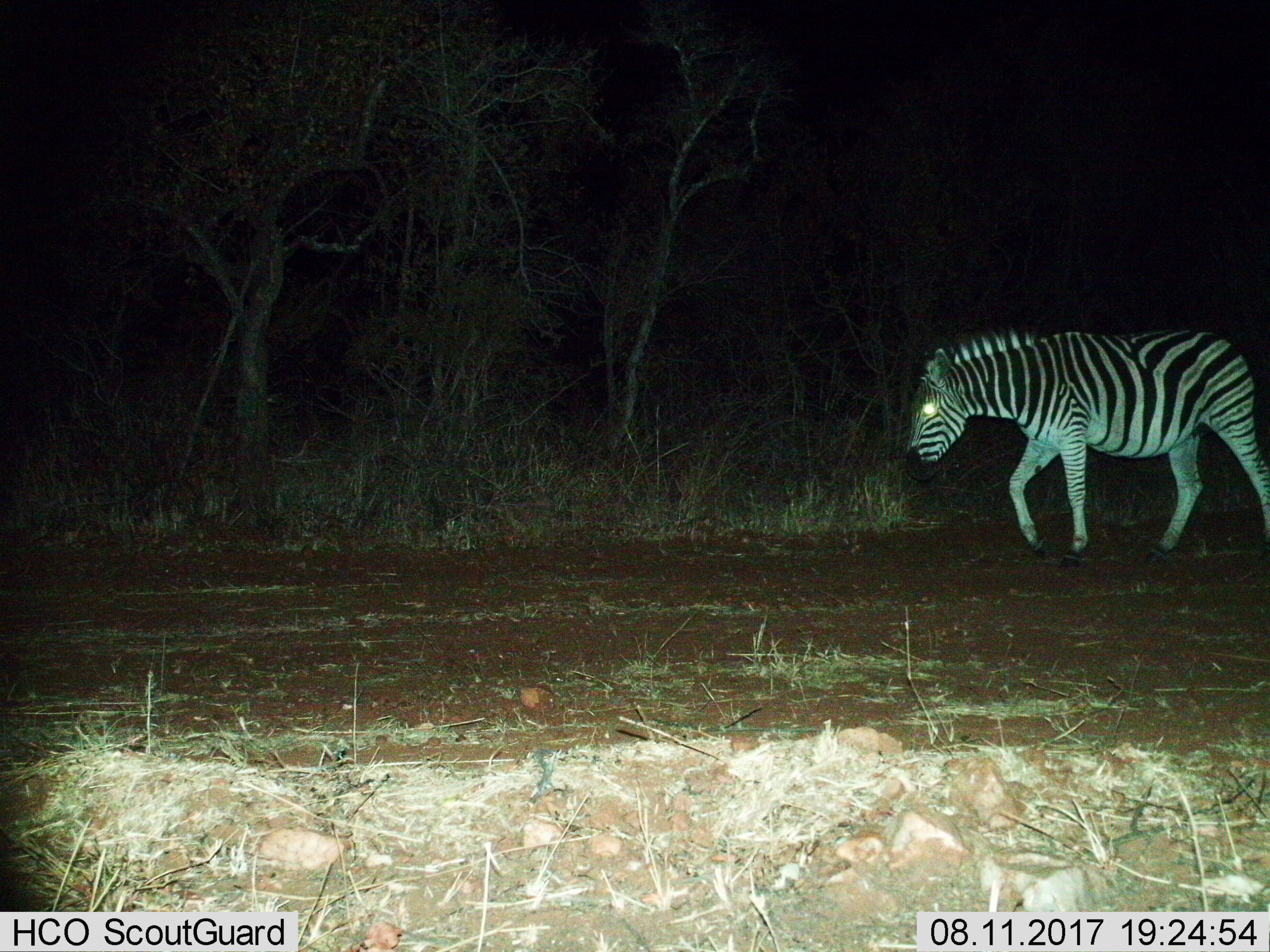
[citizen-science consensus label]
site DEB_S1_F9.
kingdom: Animalia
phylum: Chordata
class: Mammalia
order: Perissodactyla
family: Equidae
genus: Equus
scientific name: Equus quagga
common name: plains zebra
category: zebraplains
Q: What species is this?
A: Zebraplains (plains zebra) (Equus quagga).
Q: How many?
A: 1.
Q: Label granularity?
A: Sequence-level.